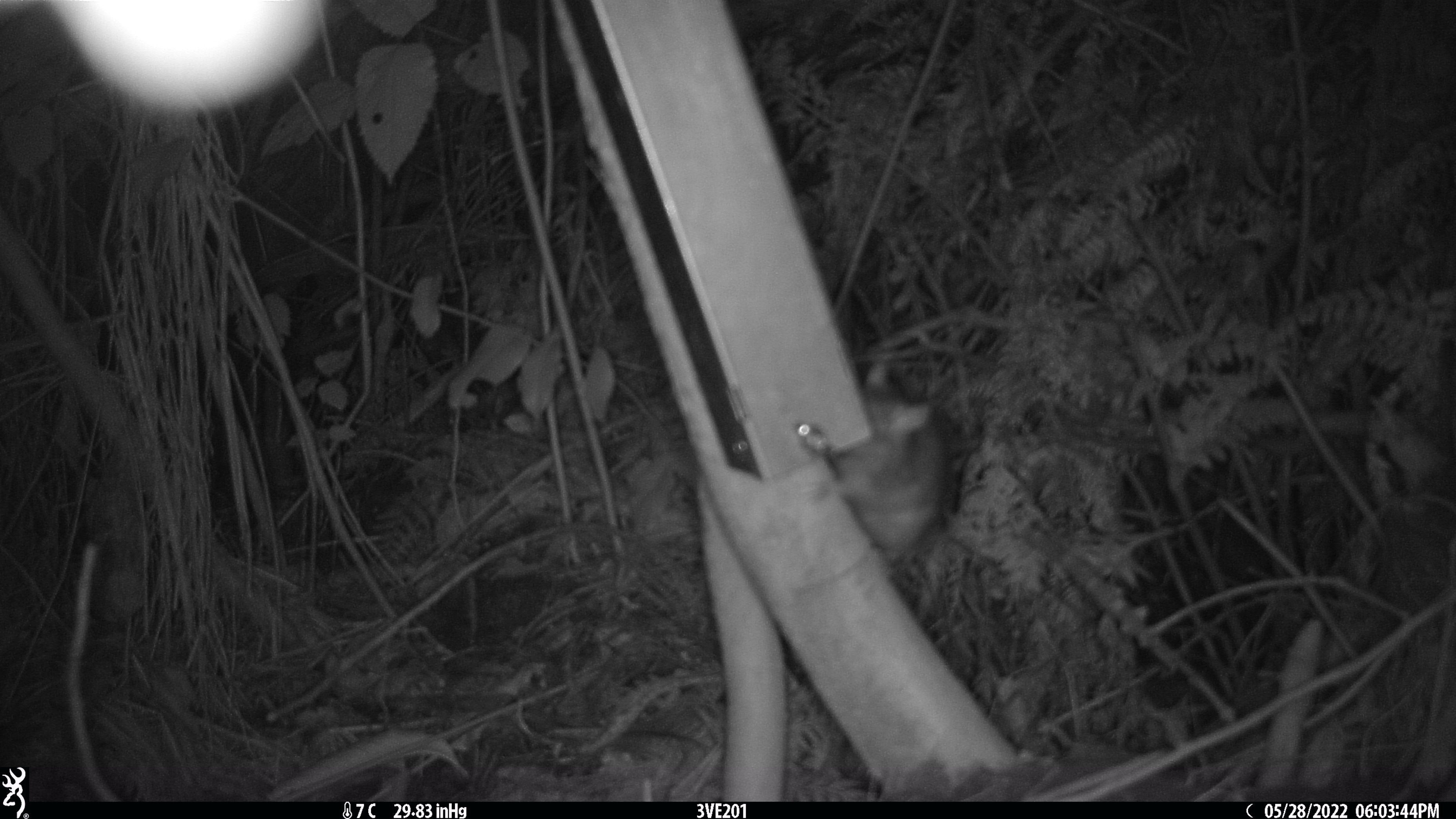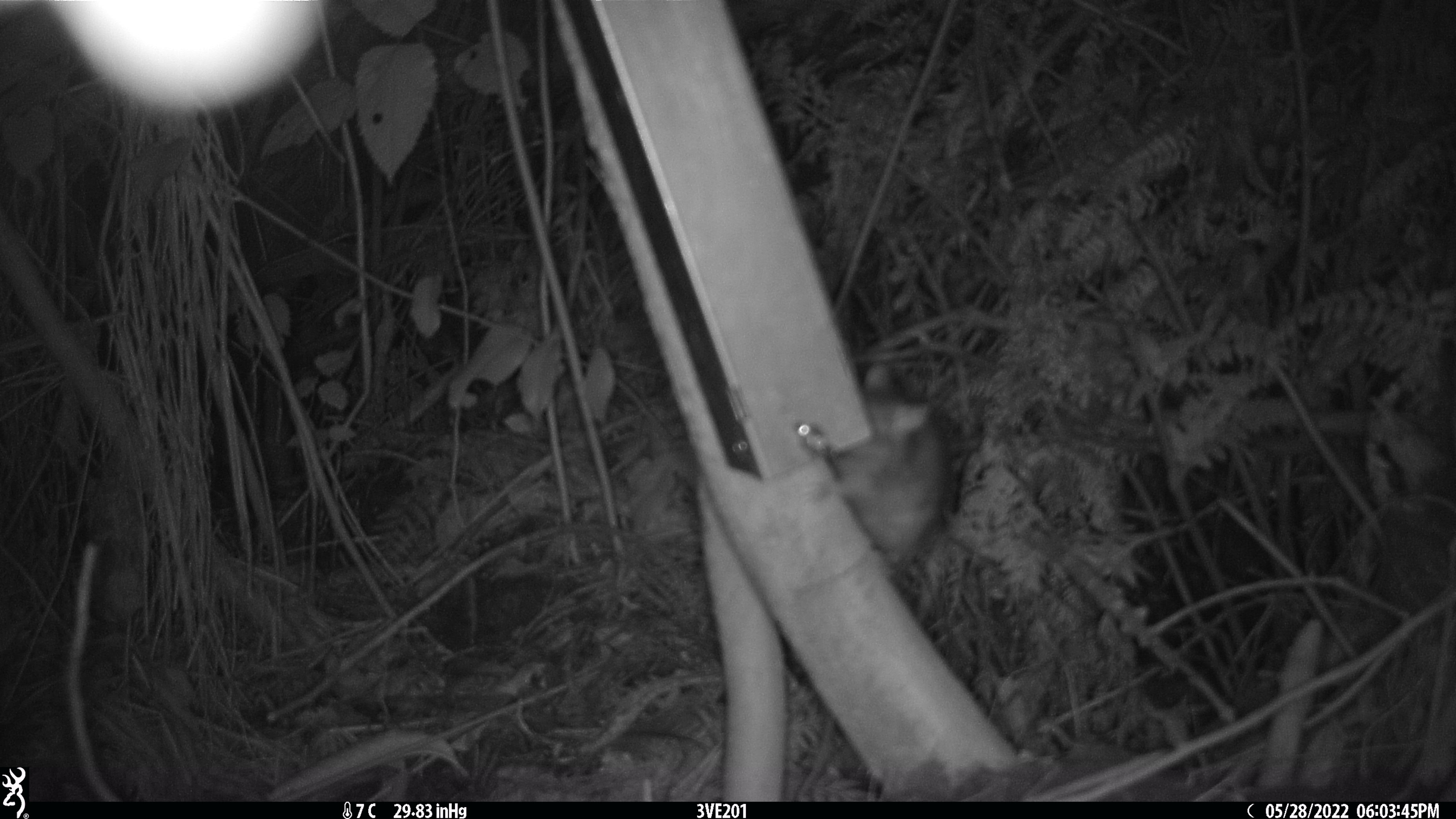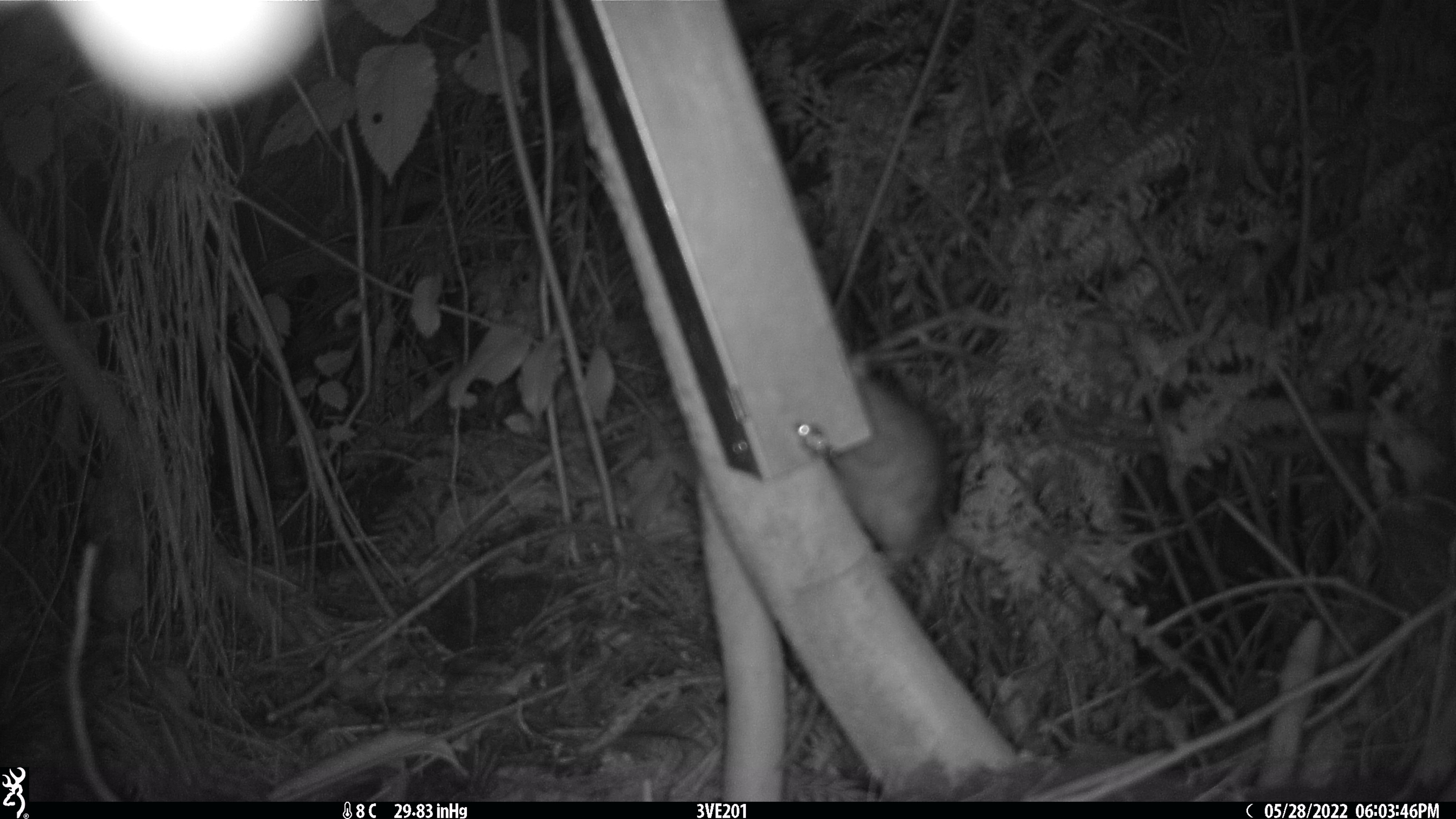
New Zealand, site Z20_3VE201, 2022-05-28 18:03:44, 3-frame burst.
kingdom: Animalia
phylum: Chordata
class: Mammalia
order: Rodentia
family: Muridae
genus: Rattus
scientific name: Rattus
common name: rat